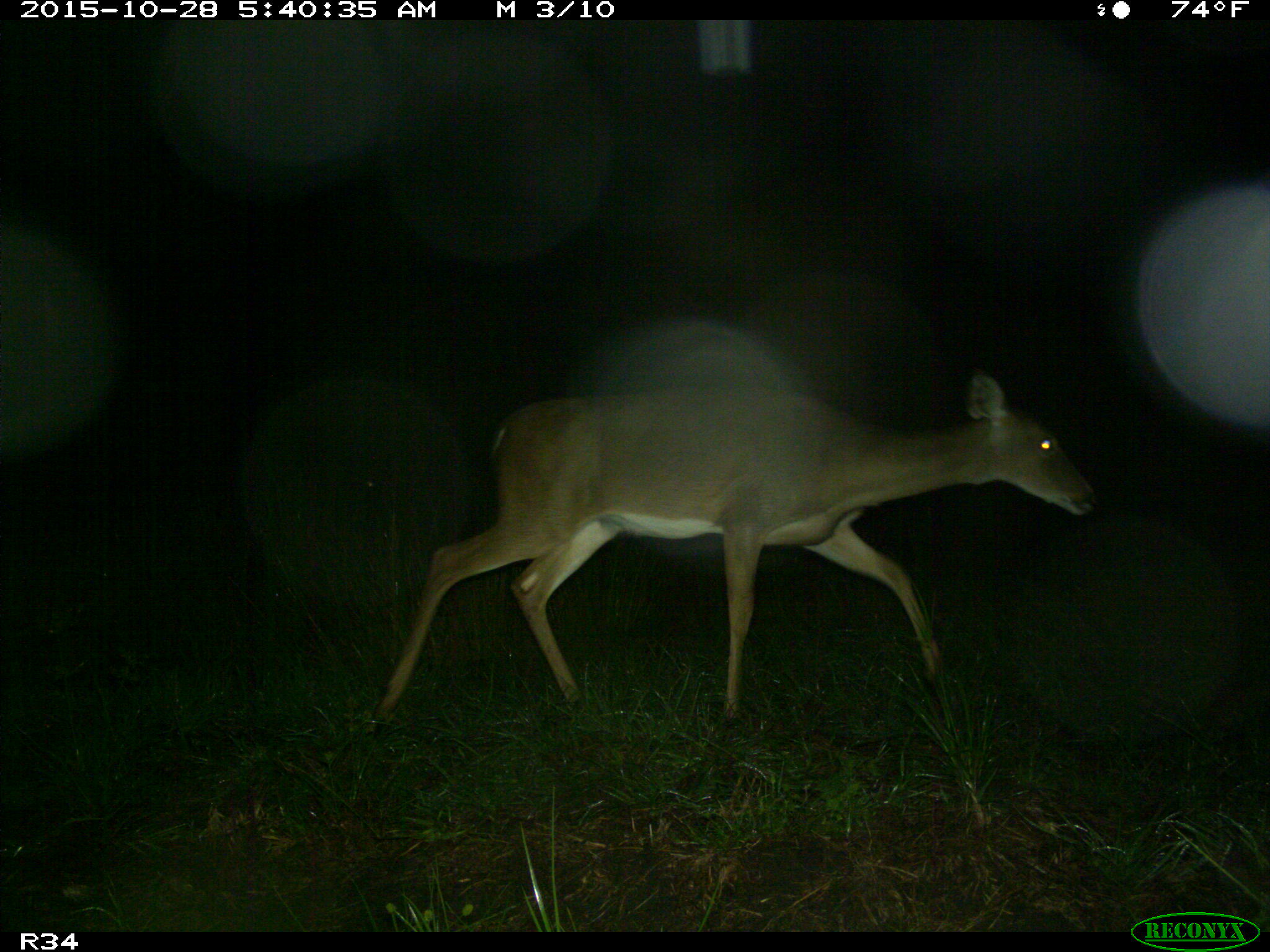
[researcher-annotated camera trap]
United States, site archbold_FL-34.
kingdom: Animalia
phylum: Chordata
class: Mammalia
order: Artiodactyla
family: Cervidae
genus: Odocoileus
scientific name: Odocoileus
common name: deer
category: unidentified deer